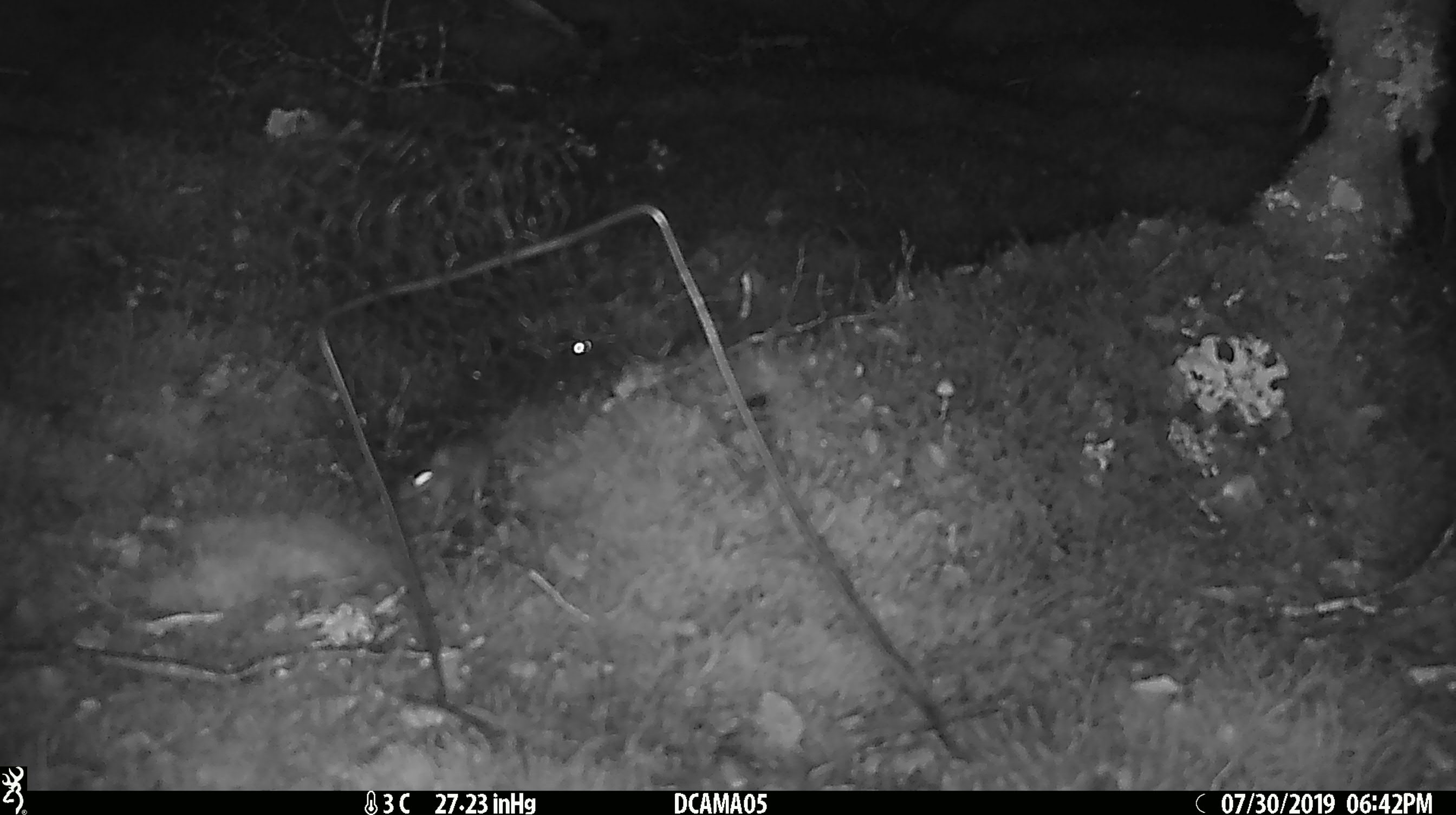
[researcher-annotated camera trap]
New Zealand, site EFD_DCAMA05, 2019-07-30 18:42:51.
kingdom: Animalia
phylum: Chordata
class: Mammalia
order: Rodentia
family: Muridae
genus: Mus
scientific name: Mus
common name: mouse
Mouse (Mus).